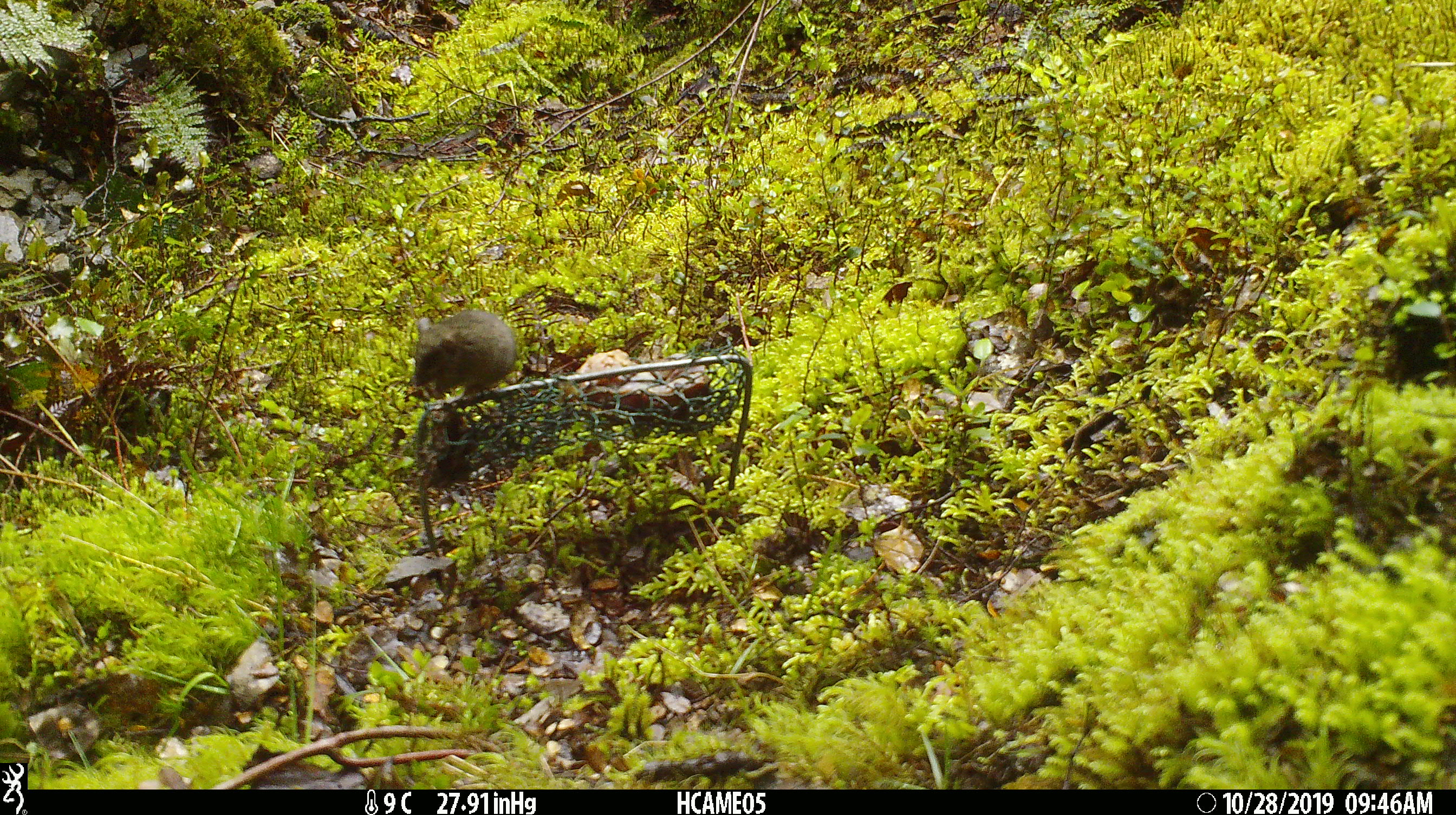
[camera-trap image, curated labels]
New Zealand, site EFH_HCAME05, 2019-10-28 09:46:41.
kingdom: Animalia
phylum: Chordata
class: Mammalia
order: Rodentia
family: Muridae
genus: Mus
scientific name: Mus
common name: mouse